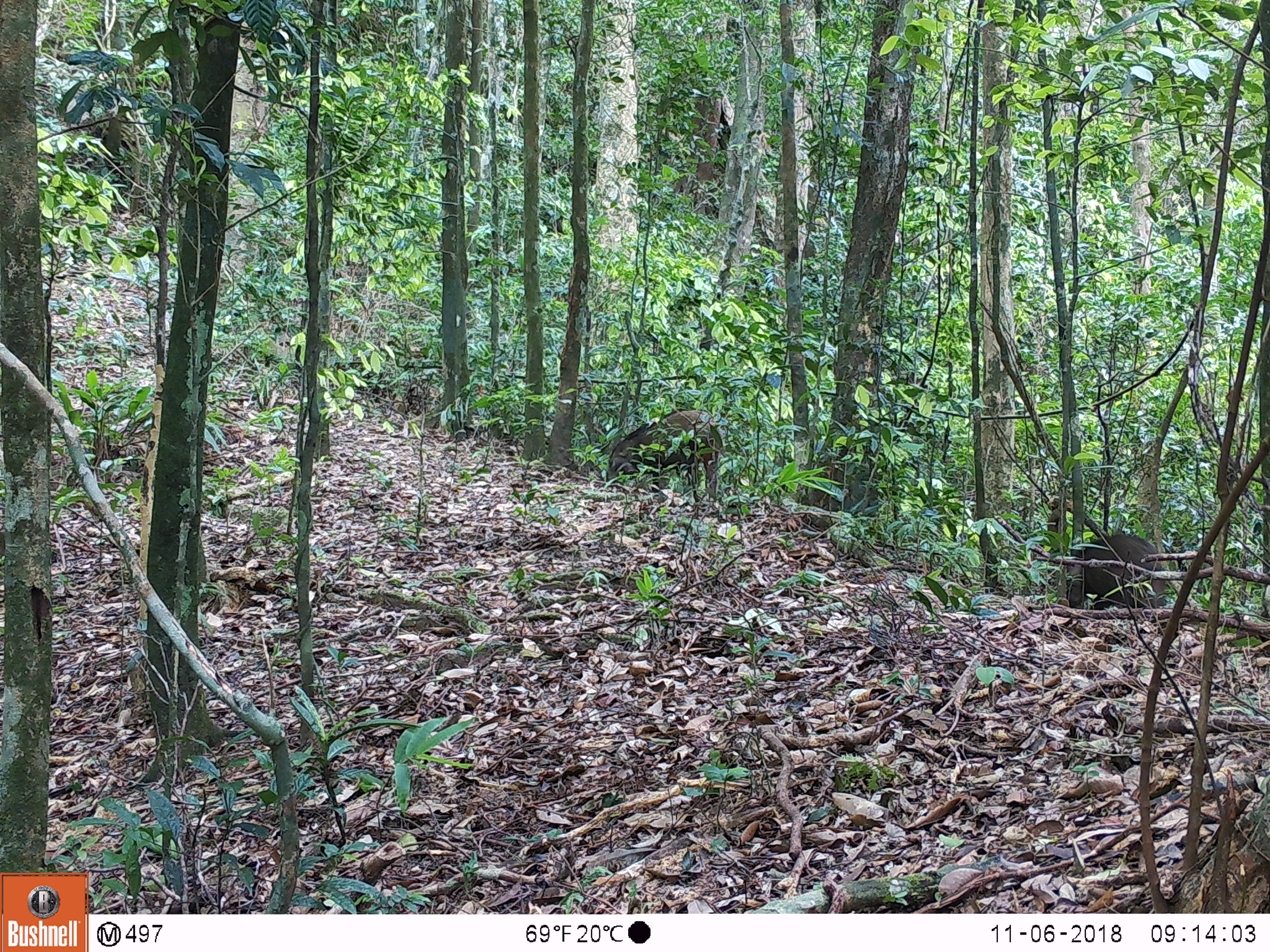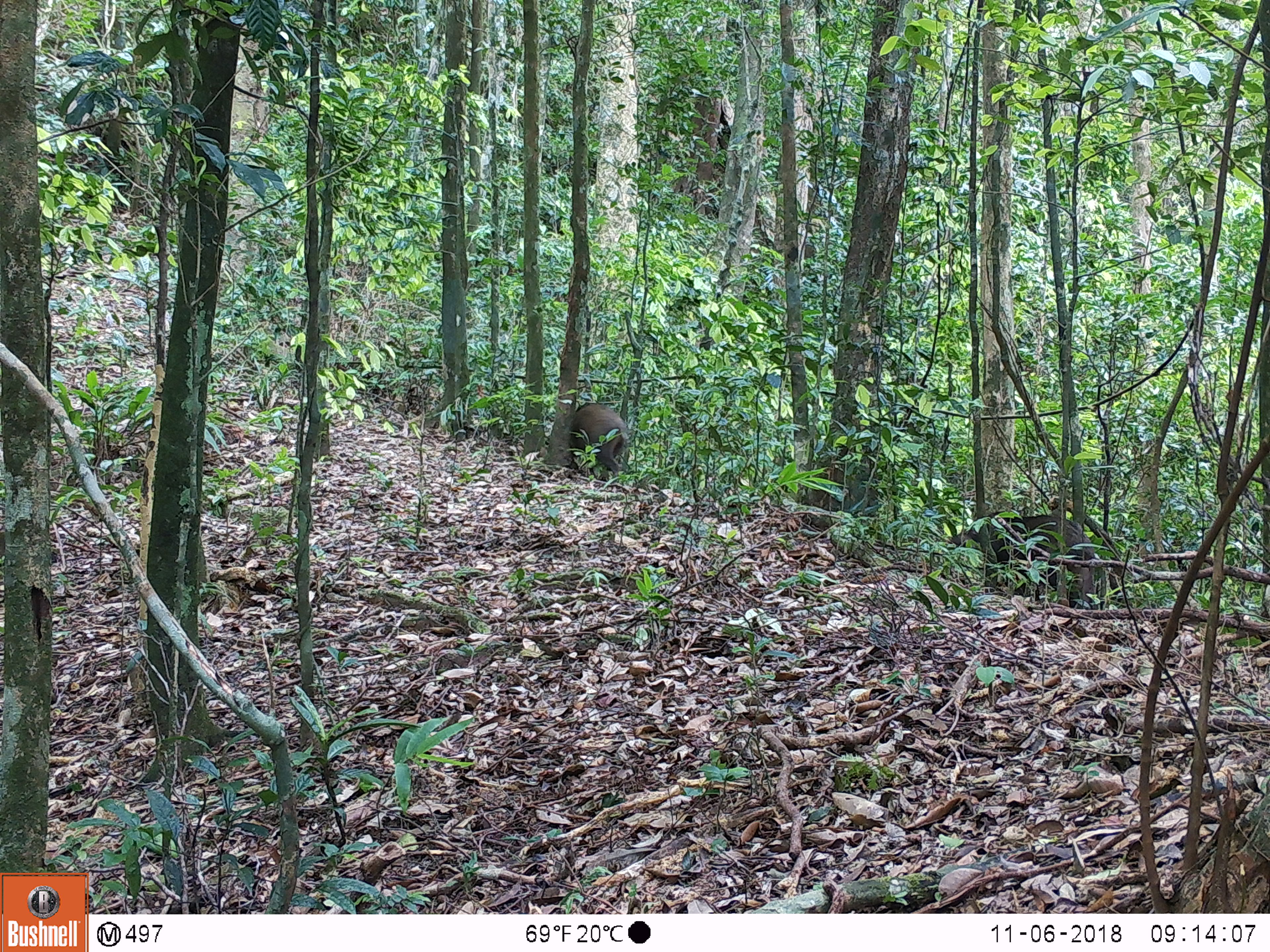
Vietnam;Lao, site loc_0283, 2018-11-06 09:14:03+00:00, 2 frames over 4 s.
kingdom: Animalia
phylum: Chordata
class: Mammalia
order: Artiodactyla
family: Suidae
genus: Sus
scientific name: Sus scrofa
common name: eurasian wild pig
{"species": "eurasian wild pig (Sus scrofa)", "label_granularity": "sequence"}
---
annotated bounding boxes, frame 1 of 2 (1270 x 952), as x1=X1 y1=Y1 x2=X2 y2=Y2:
eurasian wild pig: x1=606 y1=409 x2=722 y2=502; x1=1035 y1=534 x2=1167 y2=608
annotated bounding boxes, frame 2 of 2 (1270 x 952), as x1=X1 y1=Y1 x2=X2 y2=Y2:
eurasian wild pig: x1=948 y1=511 x2=1094 y2=609; x1=571 y1=402 x2=628 y2=476